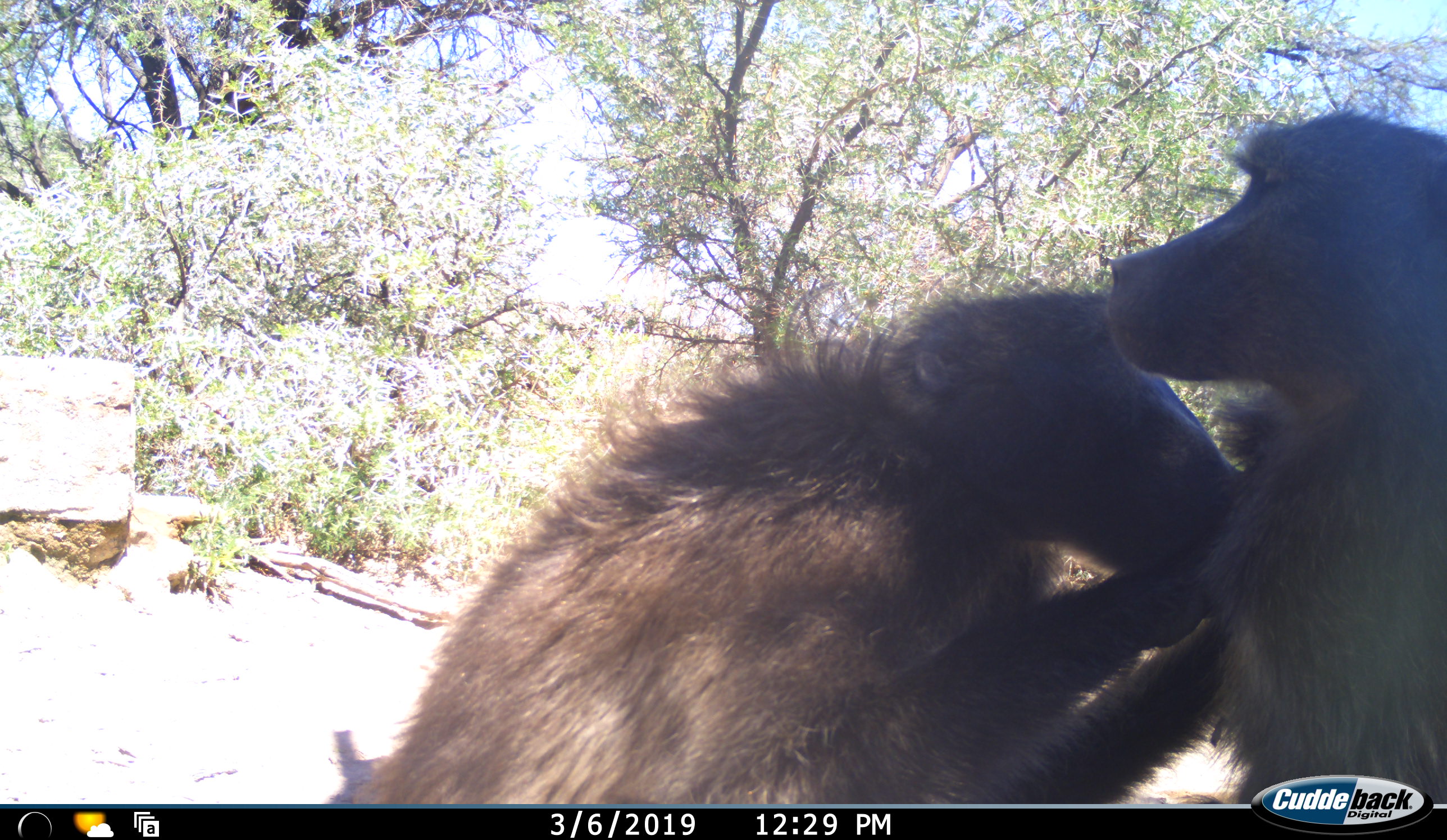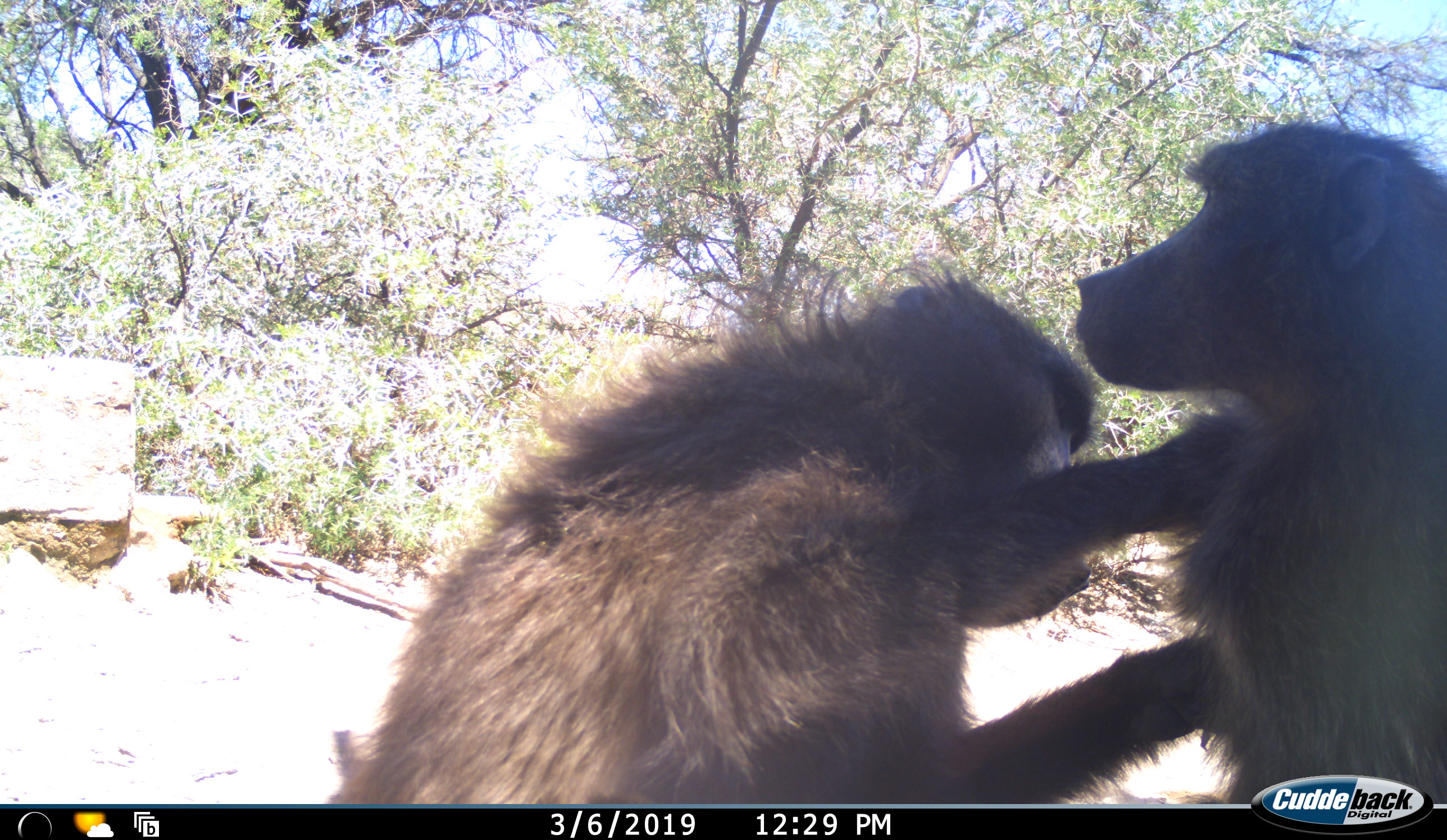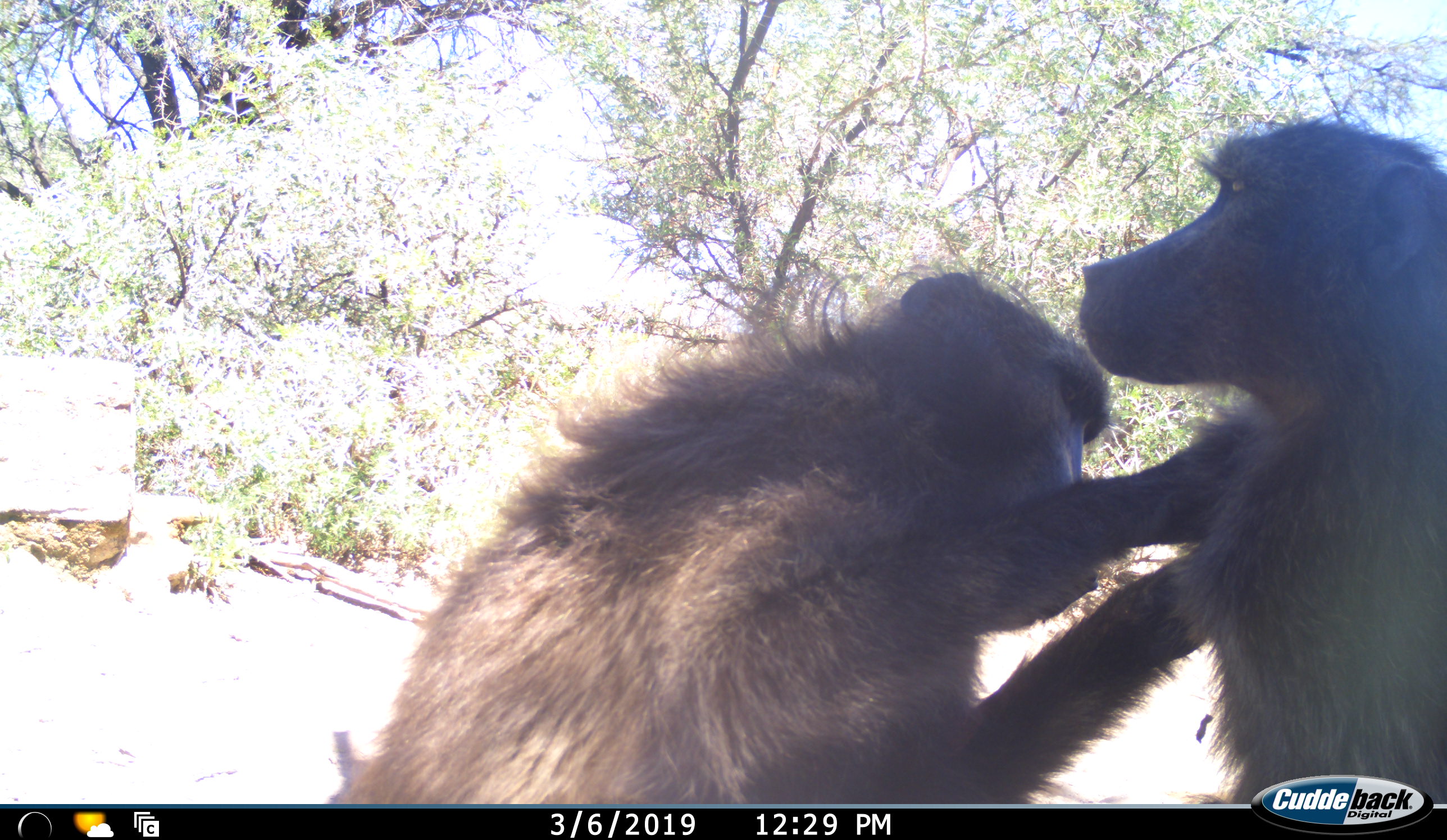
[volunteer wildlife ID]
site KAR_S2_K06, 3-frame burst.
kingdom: Animalia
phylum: Chordata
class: Mammalia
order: Primates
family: Cercopithecidae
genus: Papio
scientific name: Papio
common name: baboon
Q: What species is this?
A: Baboon (Papio).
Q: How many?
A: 2.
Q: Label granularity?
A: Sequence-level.